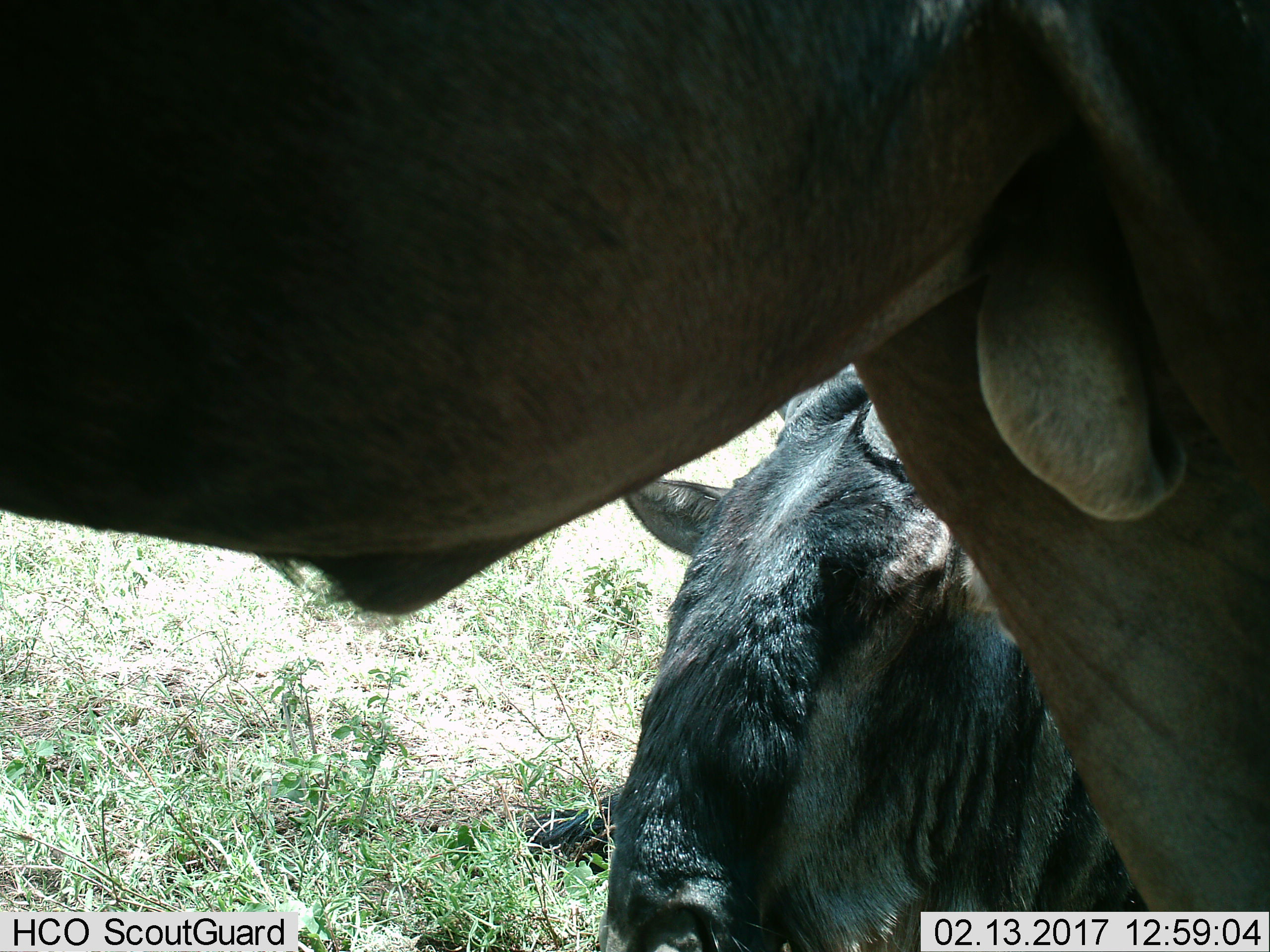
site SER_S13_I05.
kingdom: Animalia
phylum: Chordata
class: Mammalia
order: Artiodactyla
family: Bovidae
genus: Connochaetes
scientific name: Connochaetes taurinus taurinus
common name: blue wildebeest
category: wildebeestblue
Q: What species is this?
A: Wildebeestblue (blue wildebeest) (Connochaetes taurinus taurinus).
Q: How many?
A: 2.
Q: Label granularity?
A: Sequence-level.